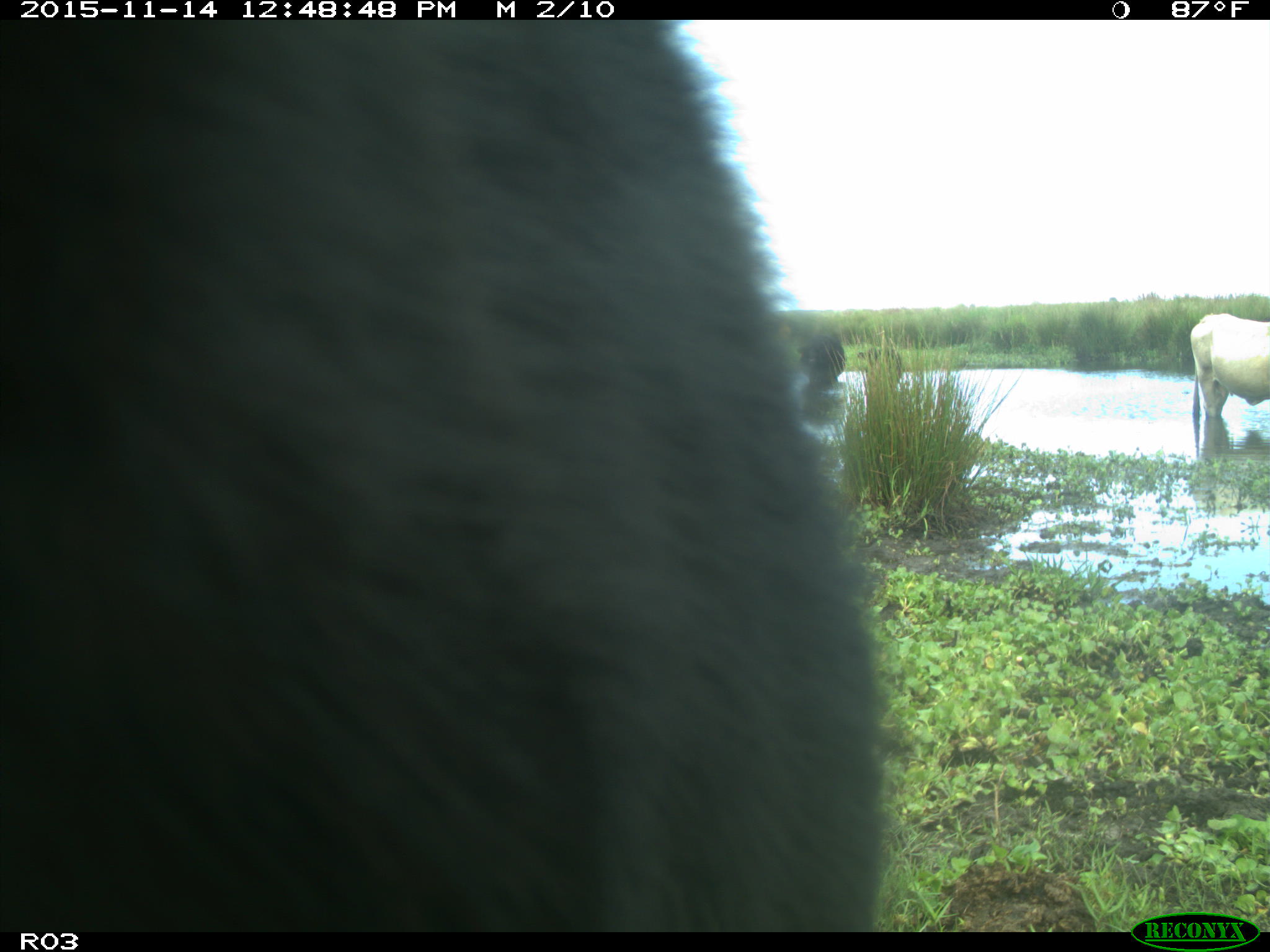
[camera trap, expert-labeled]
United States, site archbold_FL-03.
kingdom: Animalia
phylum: Chordata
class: Mammalia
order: Artiodactyla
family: Bovidae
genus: Bos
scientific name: Bos taurus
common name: domestic cow